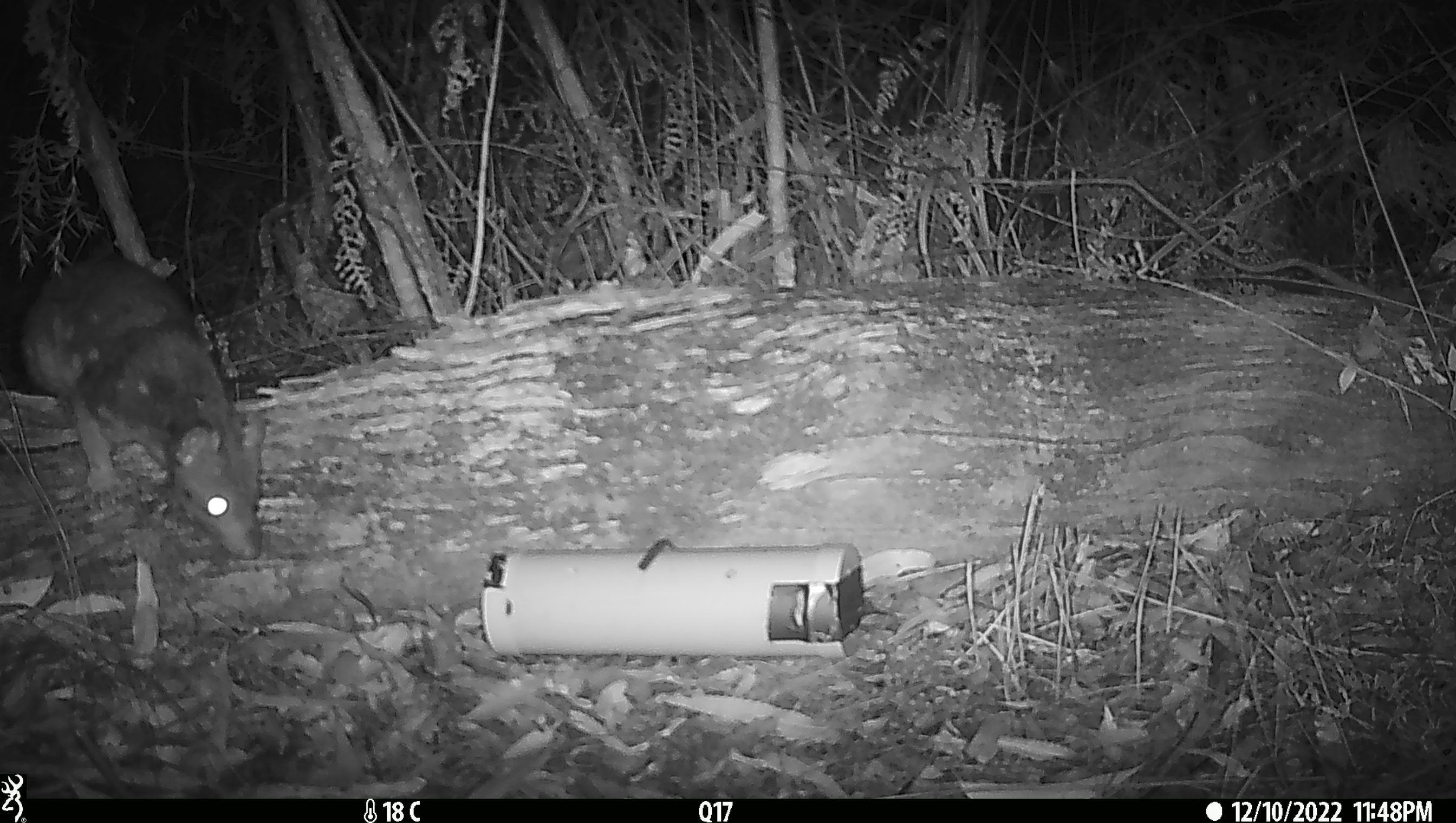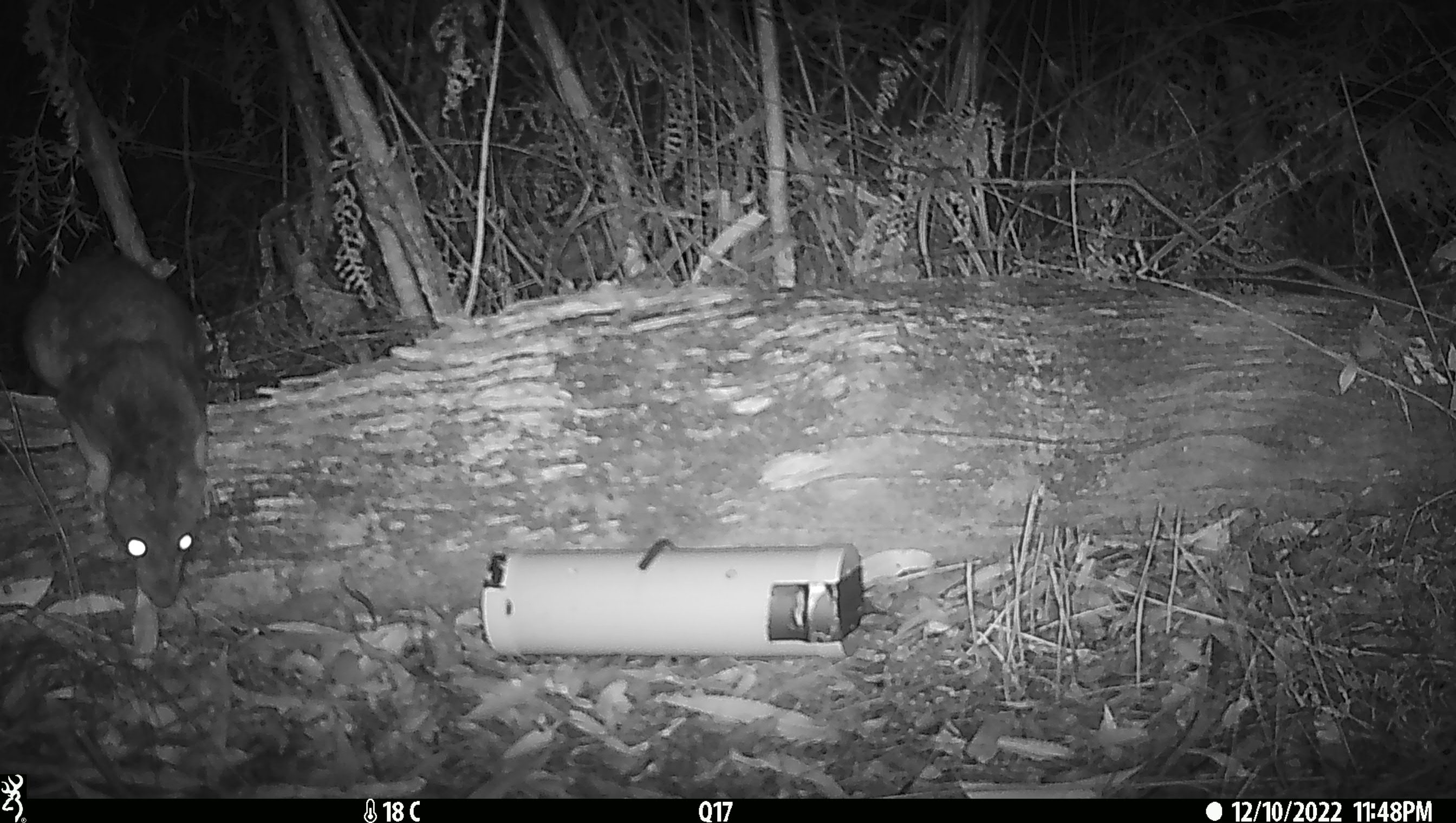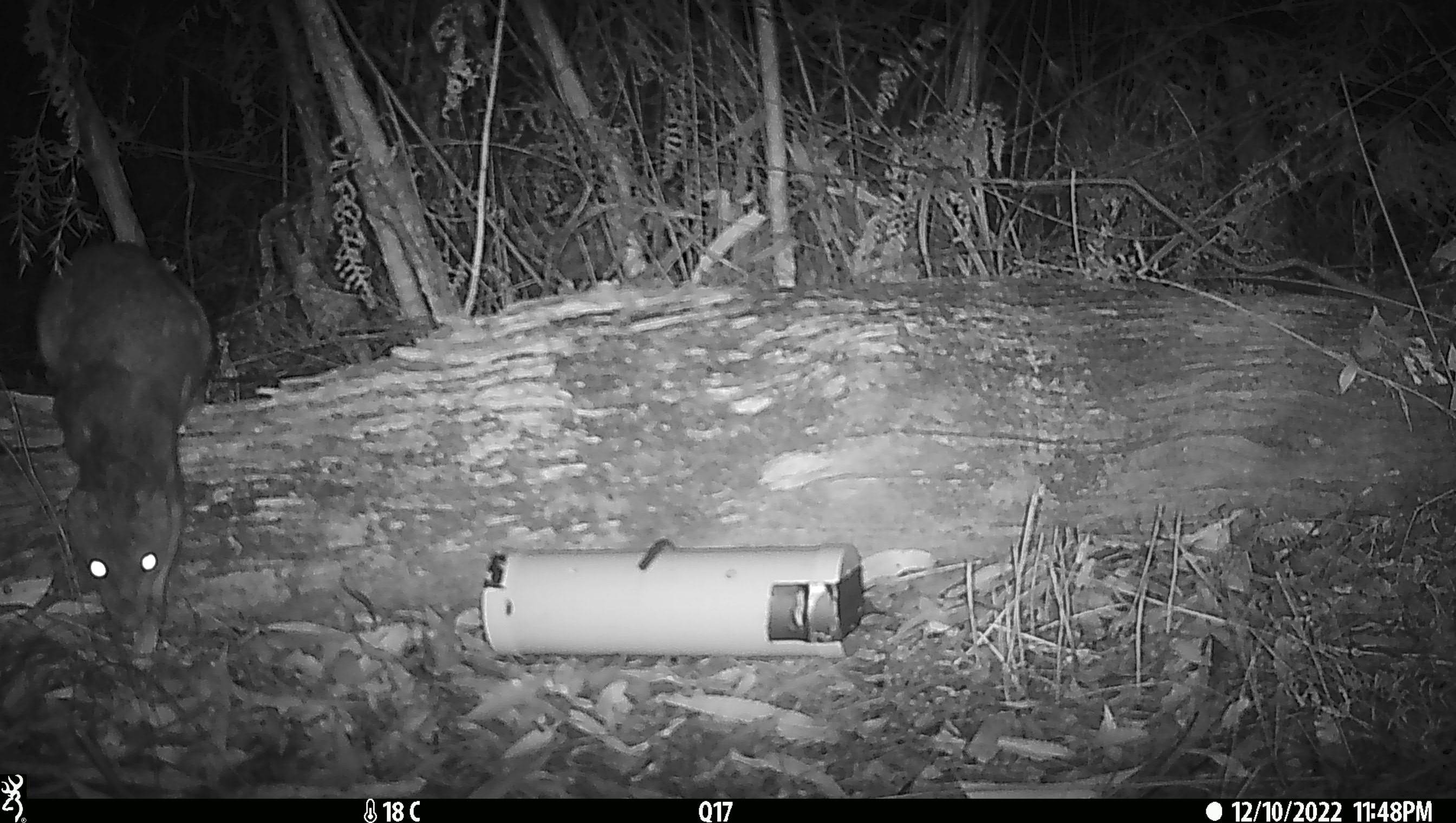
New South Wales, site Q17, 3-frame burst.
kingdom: Animalia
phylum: Chordata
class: Mammalia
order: Dasyuromorphia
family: Dasyuridae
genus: Dasyurus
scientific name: Dasyurus maculatus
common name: spotted-tailed quoll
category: quoll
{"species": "quoll (spotted-tailed quoll) (Dasyurus maculatus)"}